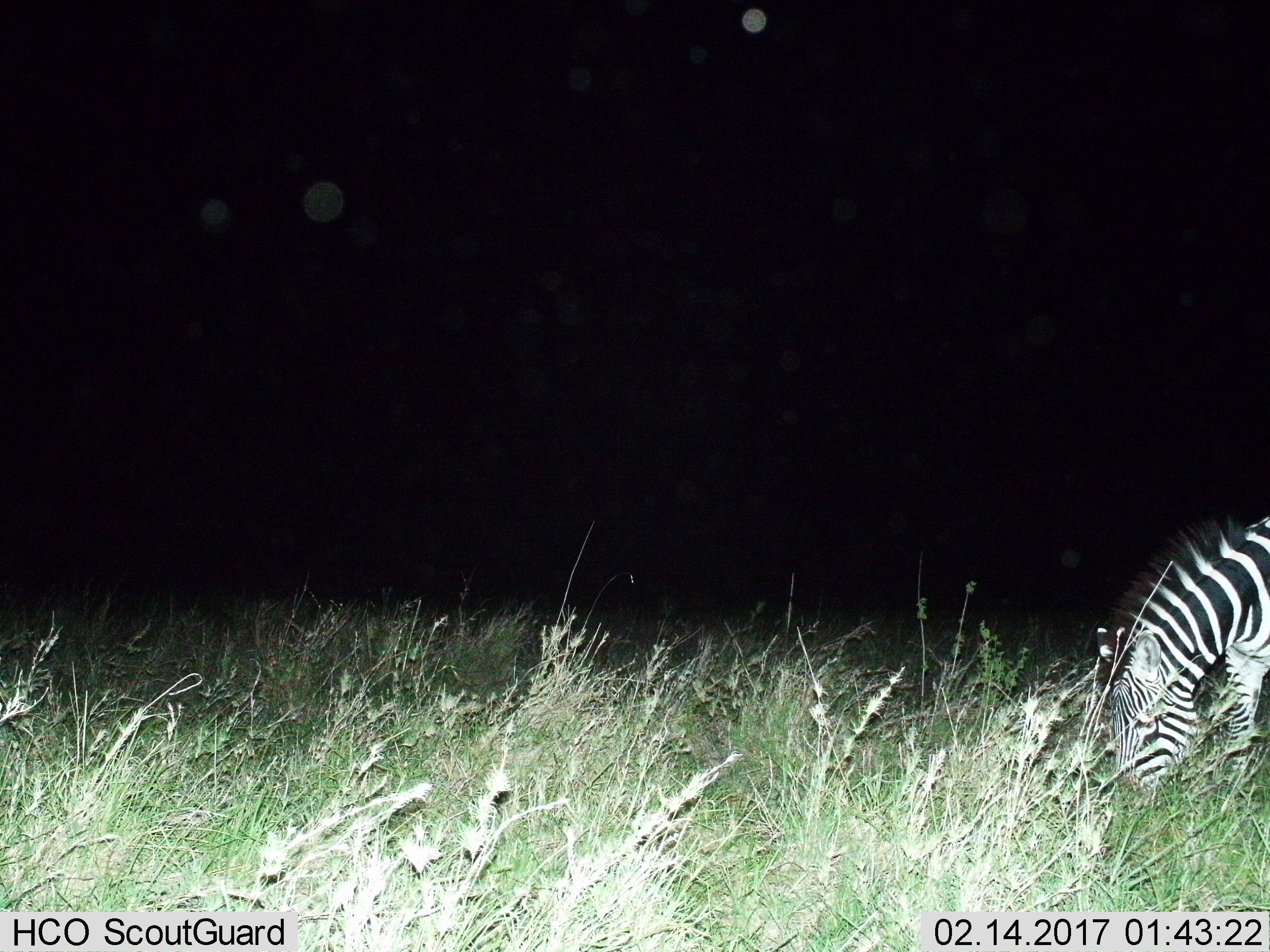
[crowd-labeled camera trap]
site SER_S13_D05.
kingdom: Animalia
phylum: Chordata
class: Mammalia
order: Perissodactyla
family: Equidae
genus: Equus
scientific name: Equus quagga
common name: plains zebra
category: zebraplains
Zebraplains (plains zebra) (Equus quagga), count 1. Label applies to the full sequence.